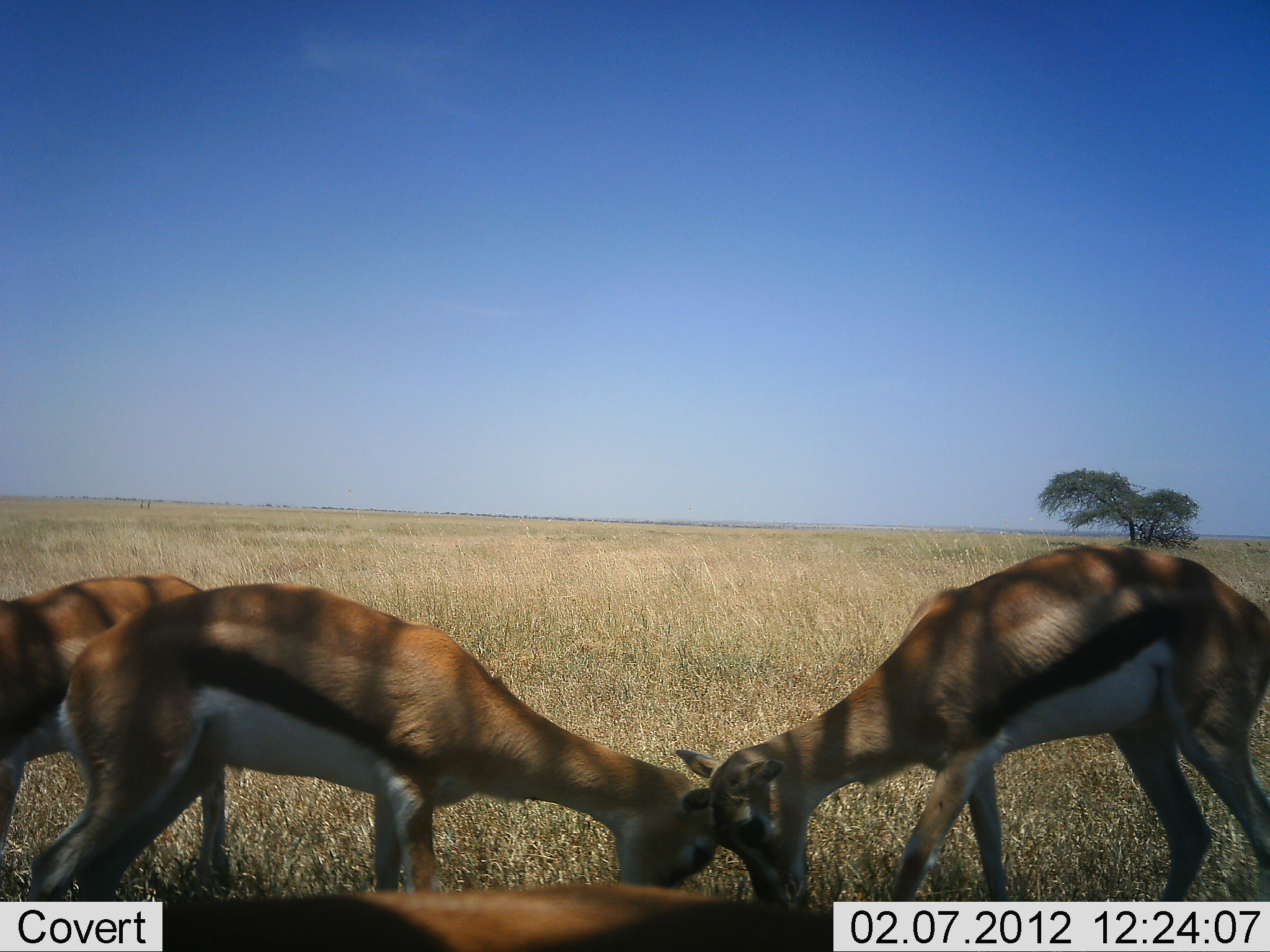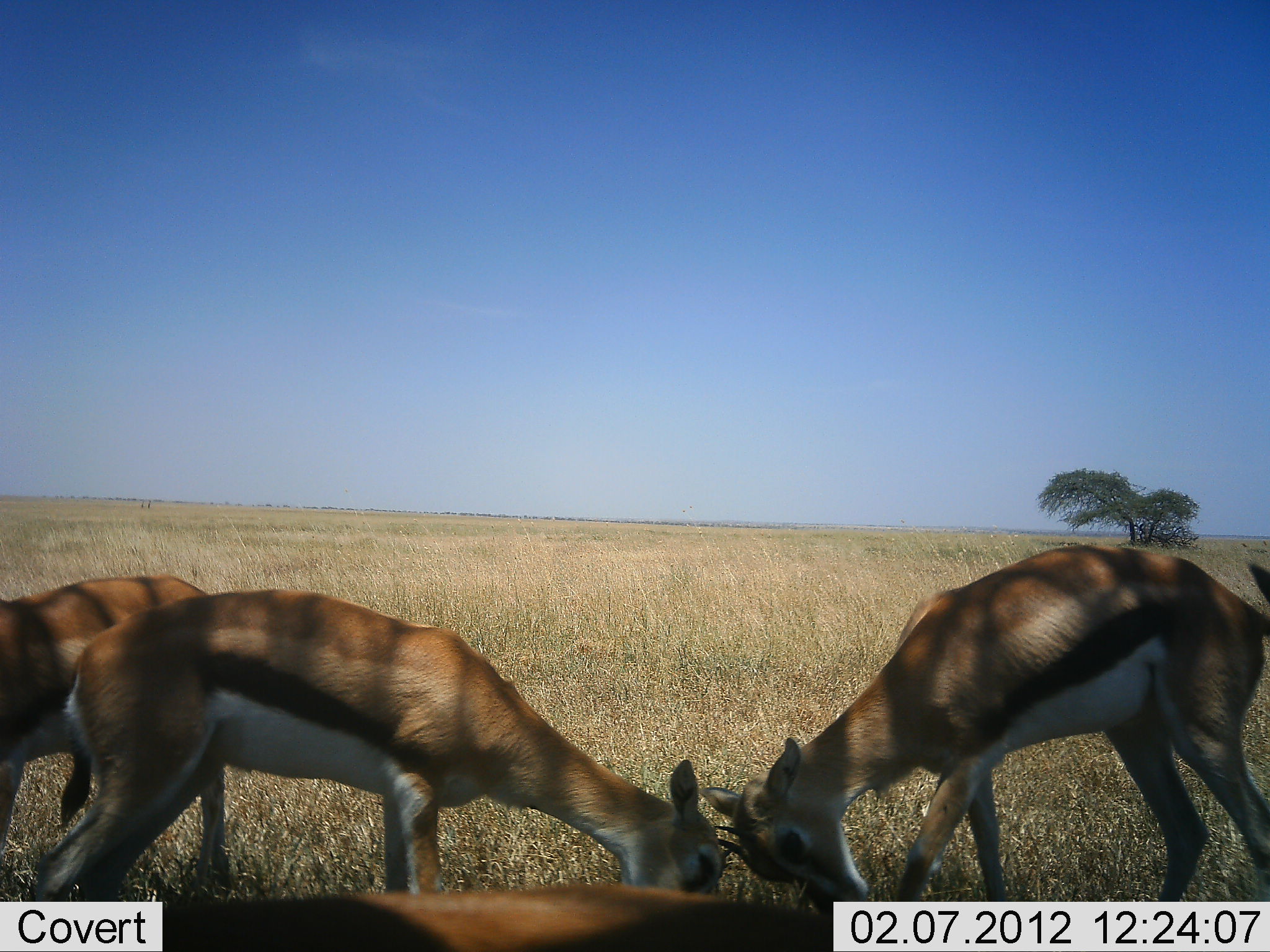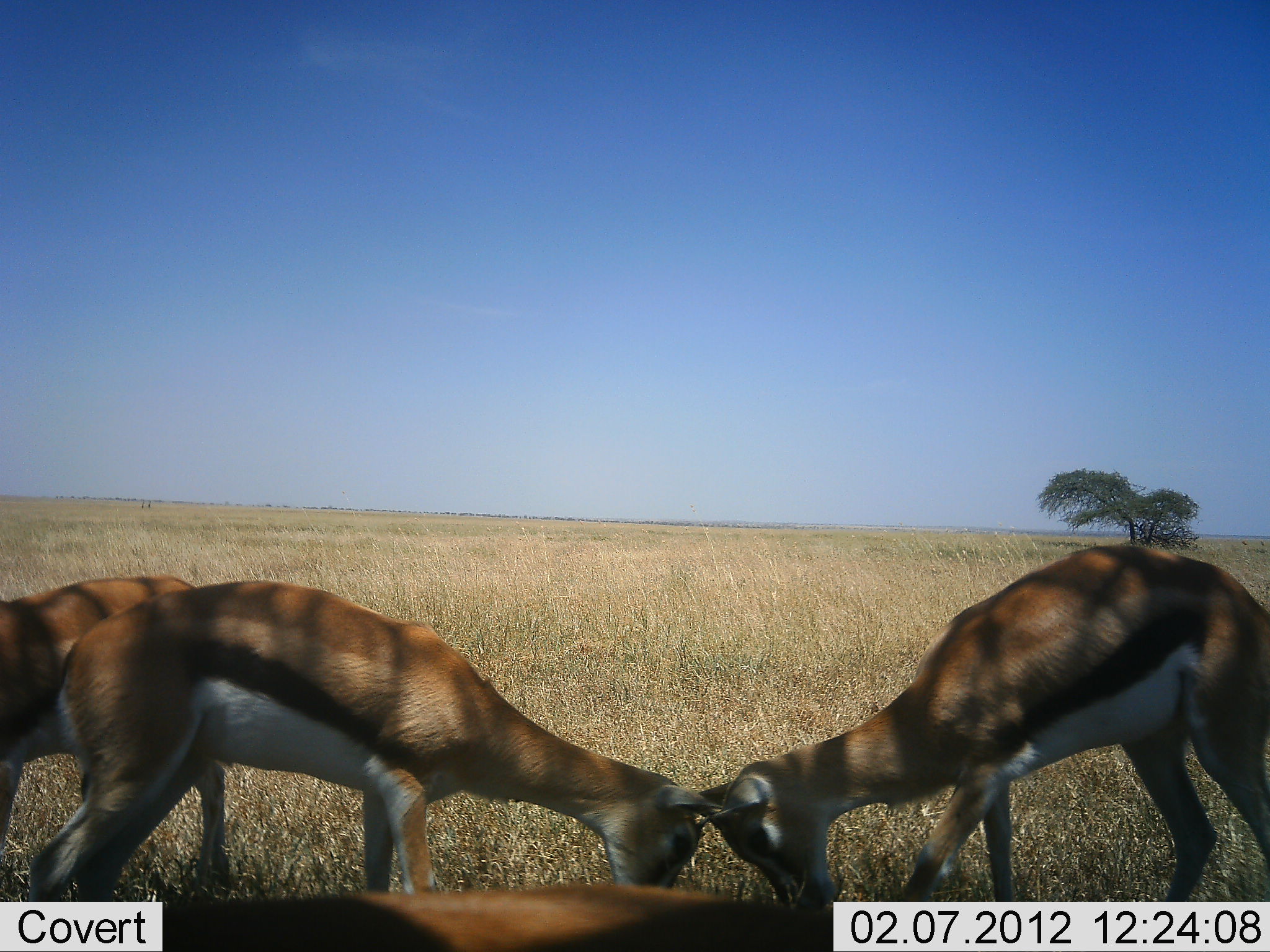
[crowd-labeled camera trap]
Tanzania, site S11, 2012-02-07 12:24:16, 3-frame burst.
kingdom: Animalia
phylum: Chordata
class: Mammalia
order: Artiodactyla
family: Bovidae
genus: Eudorcas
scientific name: Eudorcas thomsonii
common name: thomson's gazelle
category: gazellethomsons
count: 3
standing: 61%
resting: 0%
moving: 4%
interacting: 71%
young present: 4%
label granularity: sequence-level